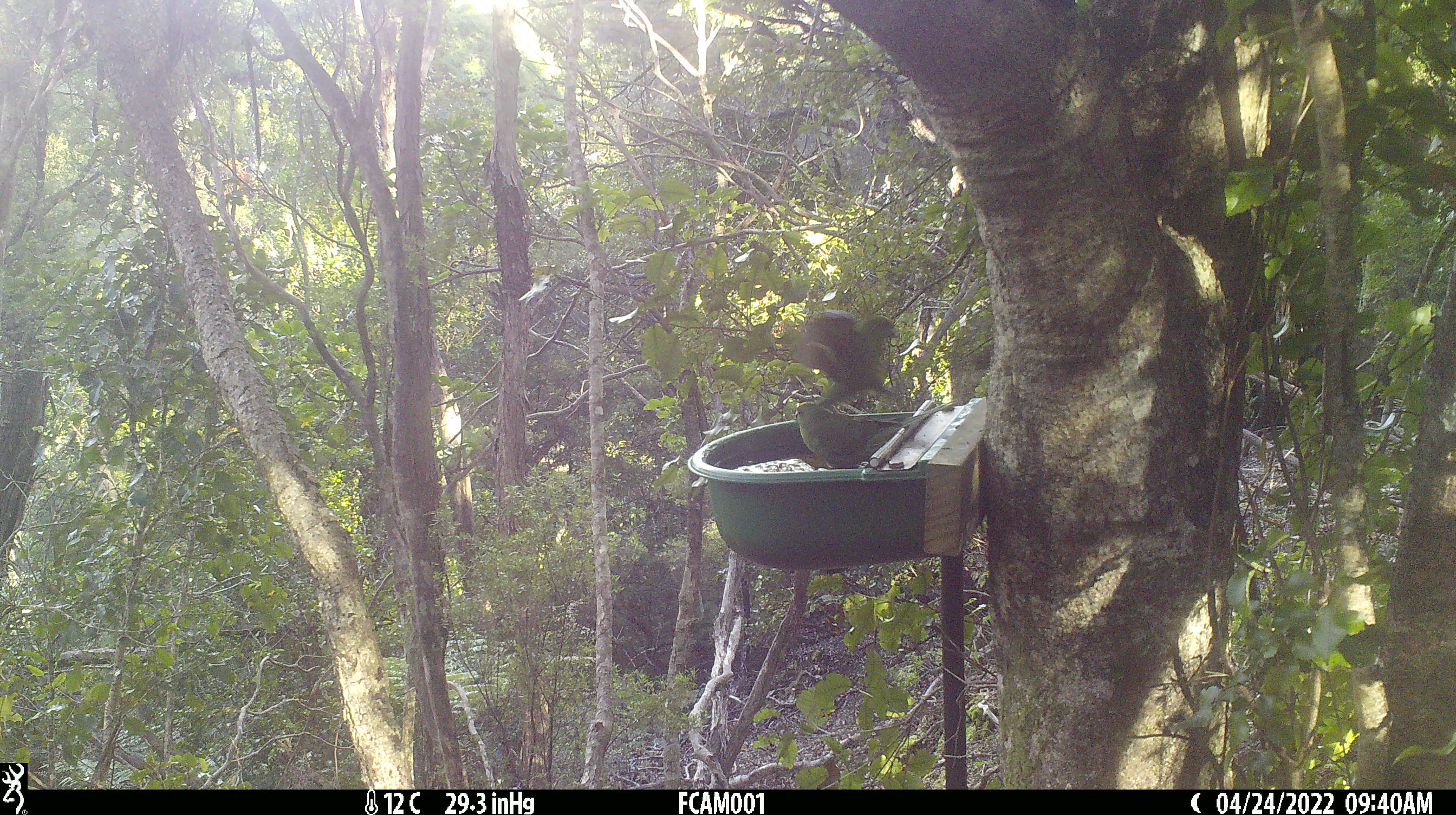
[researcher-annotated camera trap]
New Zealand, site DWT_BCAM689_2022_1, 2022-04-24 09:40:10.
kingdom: Animalia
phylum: Chordata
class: Aves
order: Psittaciformes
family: Psittaculidae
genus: Cyanoramphus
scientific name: Cyanoramphus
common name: parakeet